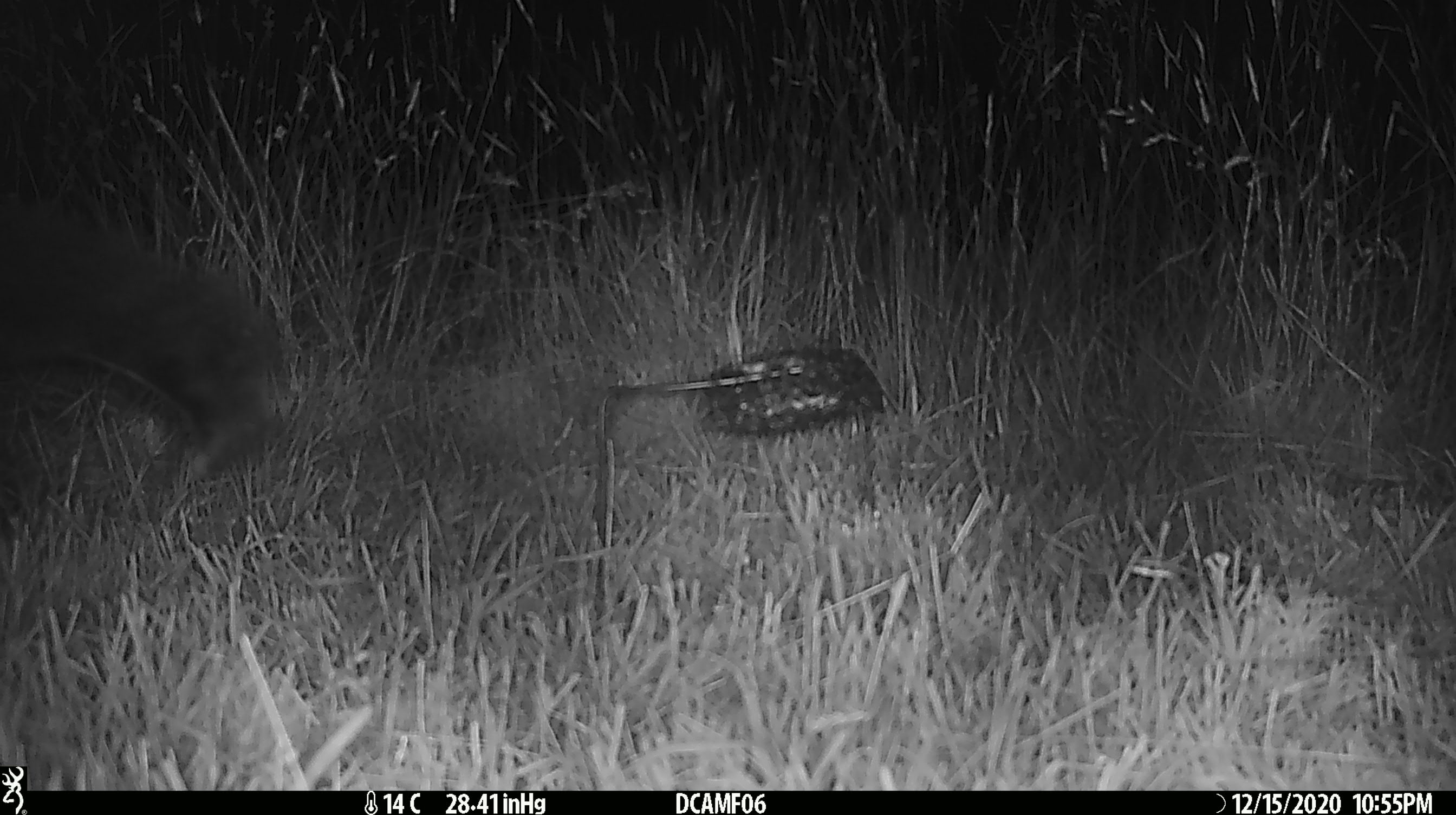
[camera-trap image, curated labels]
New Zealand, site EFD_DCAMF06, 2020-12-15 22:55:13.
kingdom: Animalia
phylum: Chordata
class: Mammalia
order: Diprotodontia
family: Phalangeridae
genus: Trichosurus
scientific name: Trichosurus vulpecula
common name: common brushtail possum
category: possum